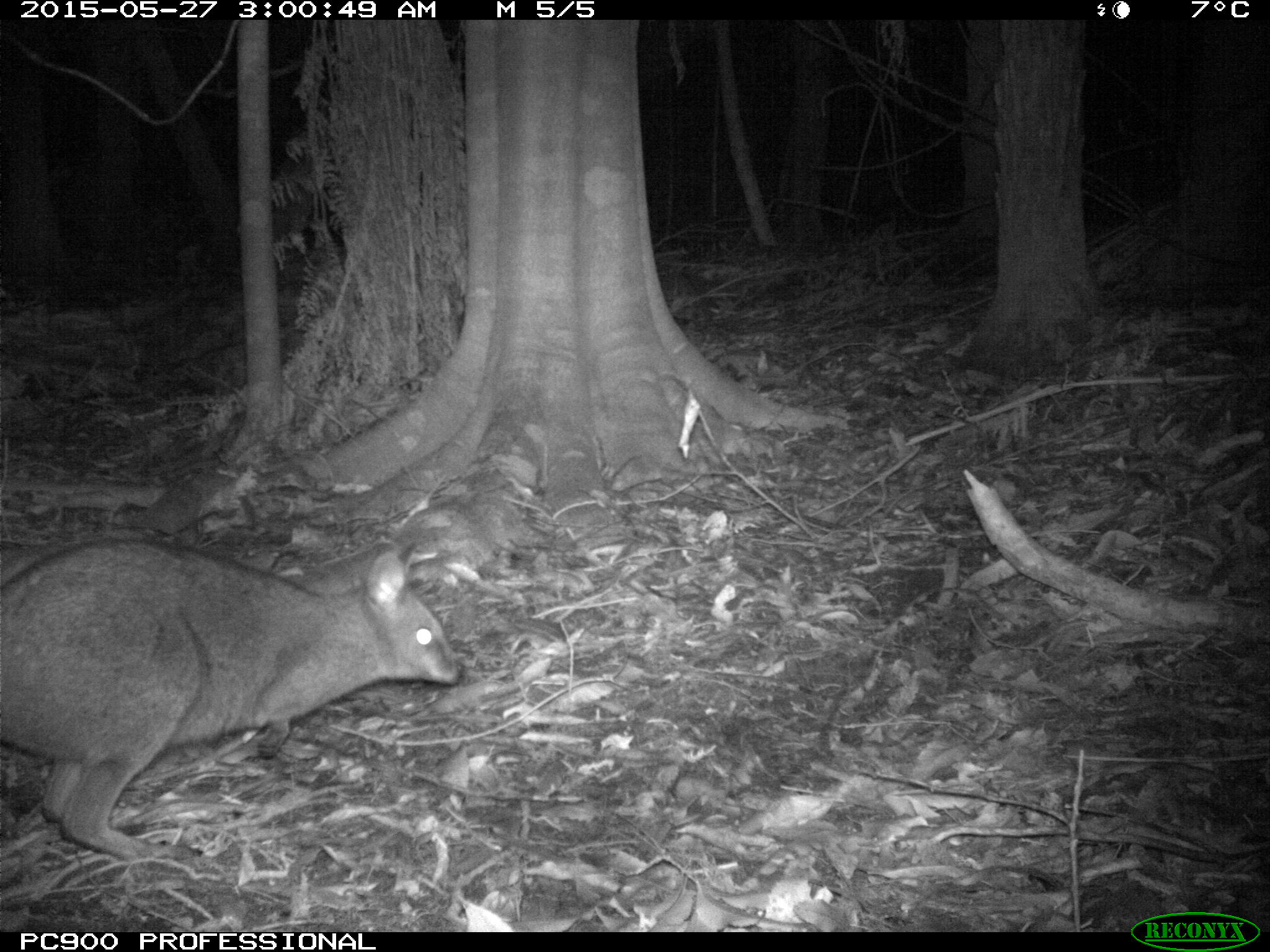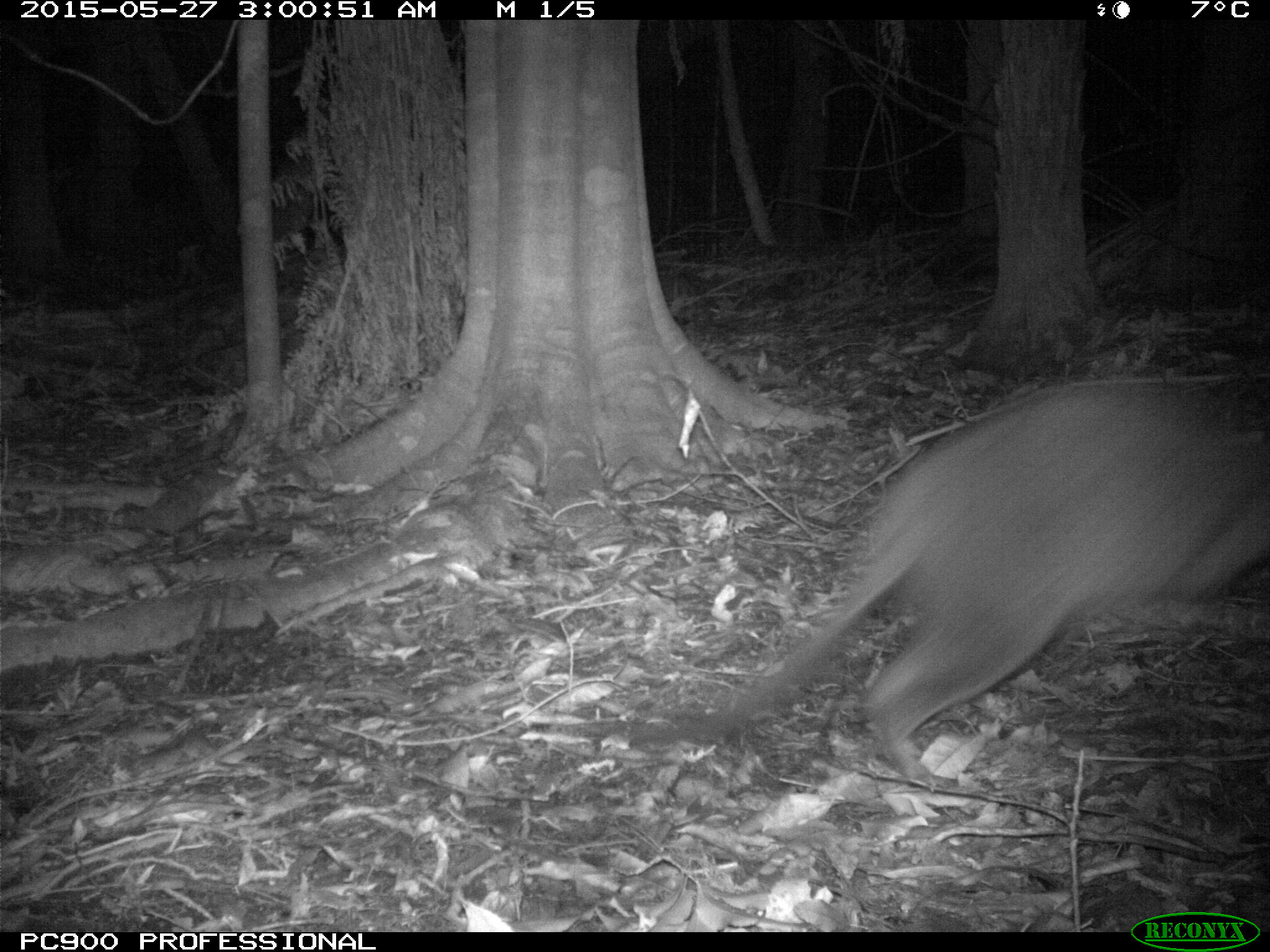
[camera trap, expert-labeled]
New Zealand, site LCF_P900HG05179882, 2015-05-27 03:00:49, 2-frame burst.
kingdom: Animalia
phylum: Chordata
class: Mammalia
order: Diprotodontia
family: Macropodidae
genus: Notamacropus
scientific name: Notamacropus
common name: wallaby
Wallaby (Notamacropus).